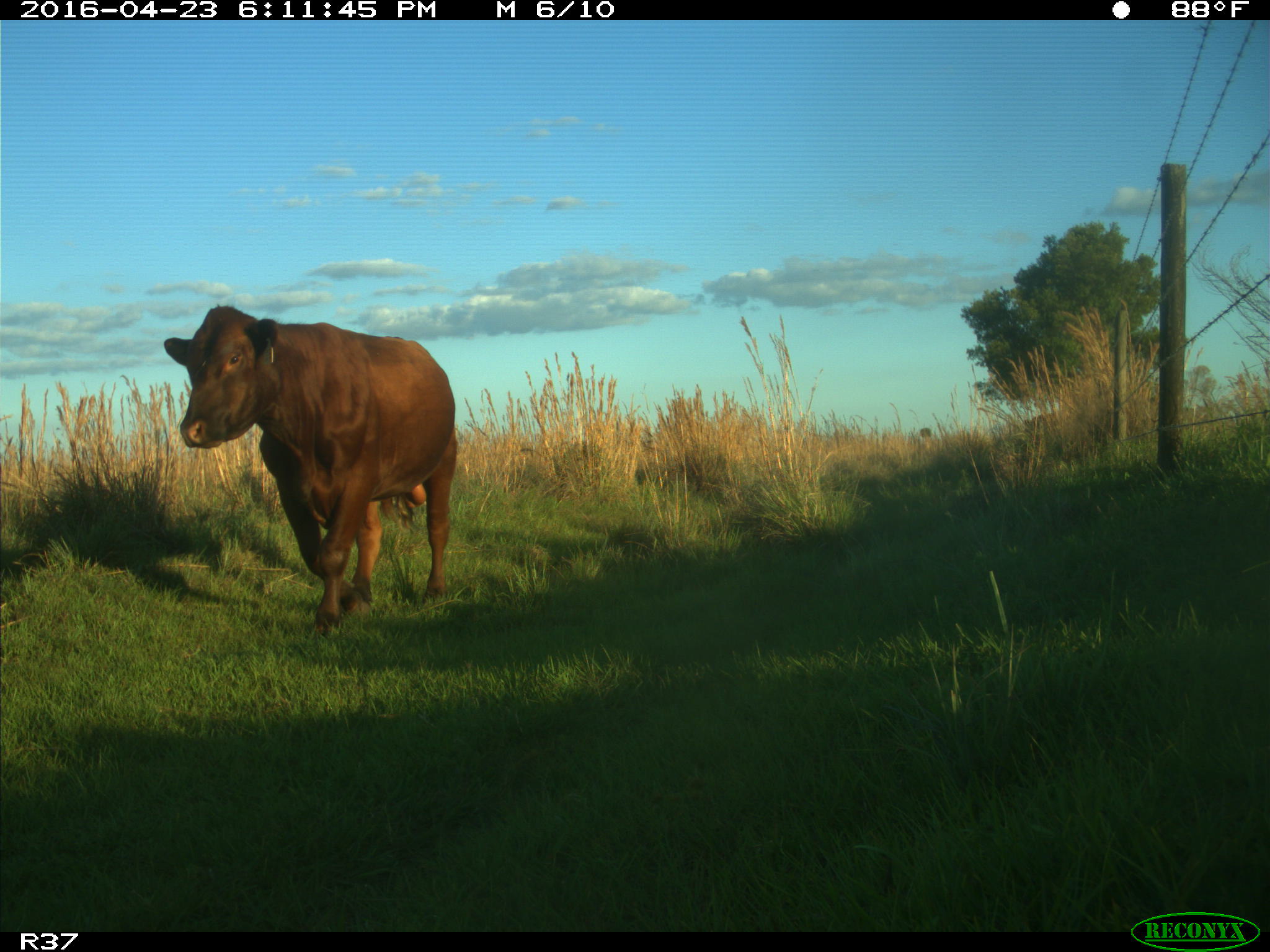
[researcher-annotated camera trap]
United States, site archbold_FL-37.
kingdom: Animalia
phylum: Chordata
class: Mammalia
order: Artiodactyla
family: Bovidae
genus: Bos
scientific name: Bos taurus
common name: domestic cow